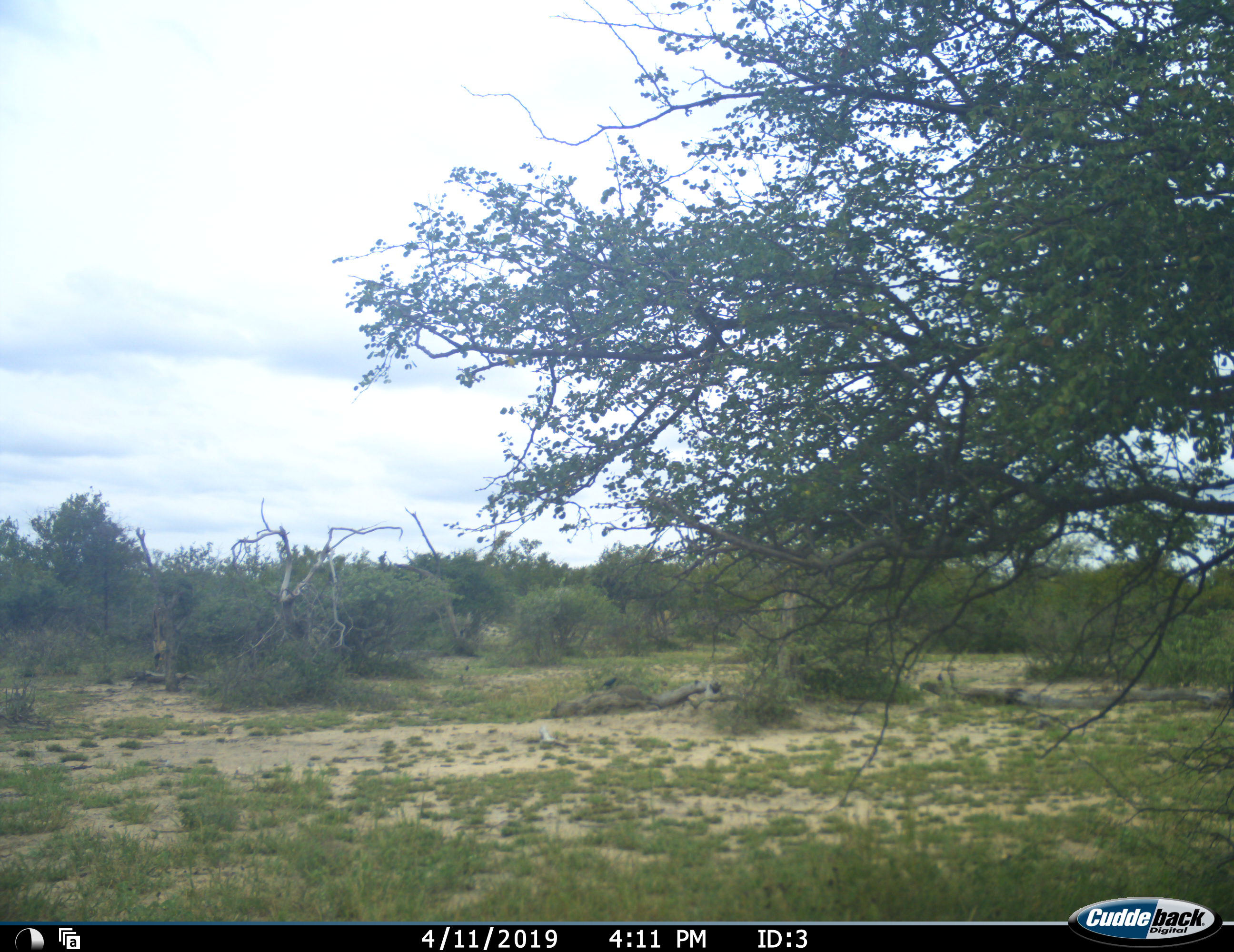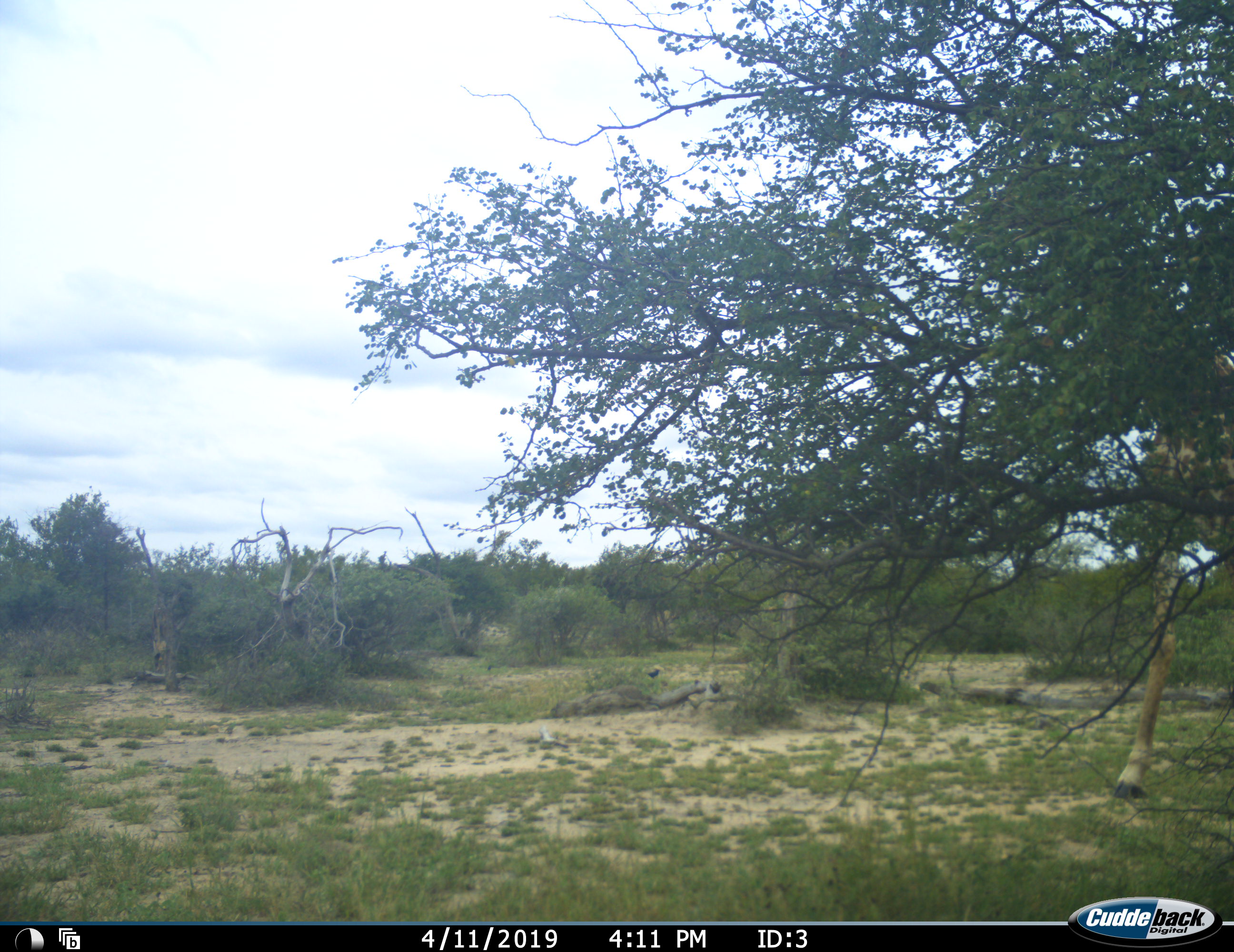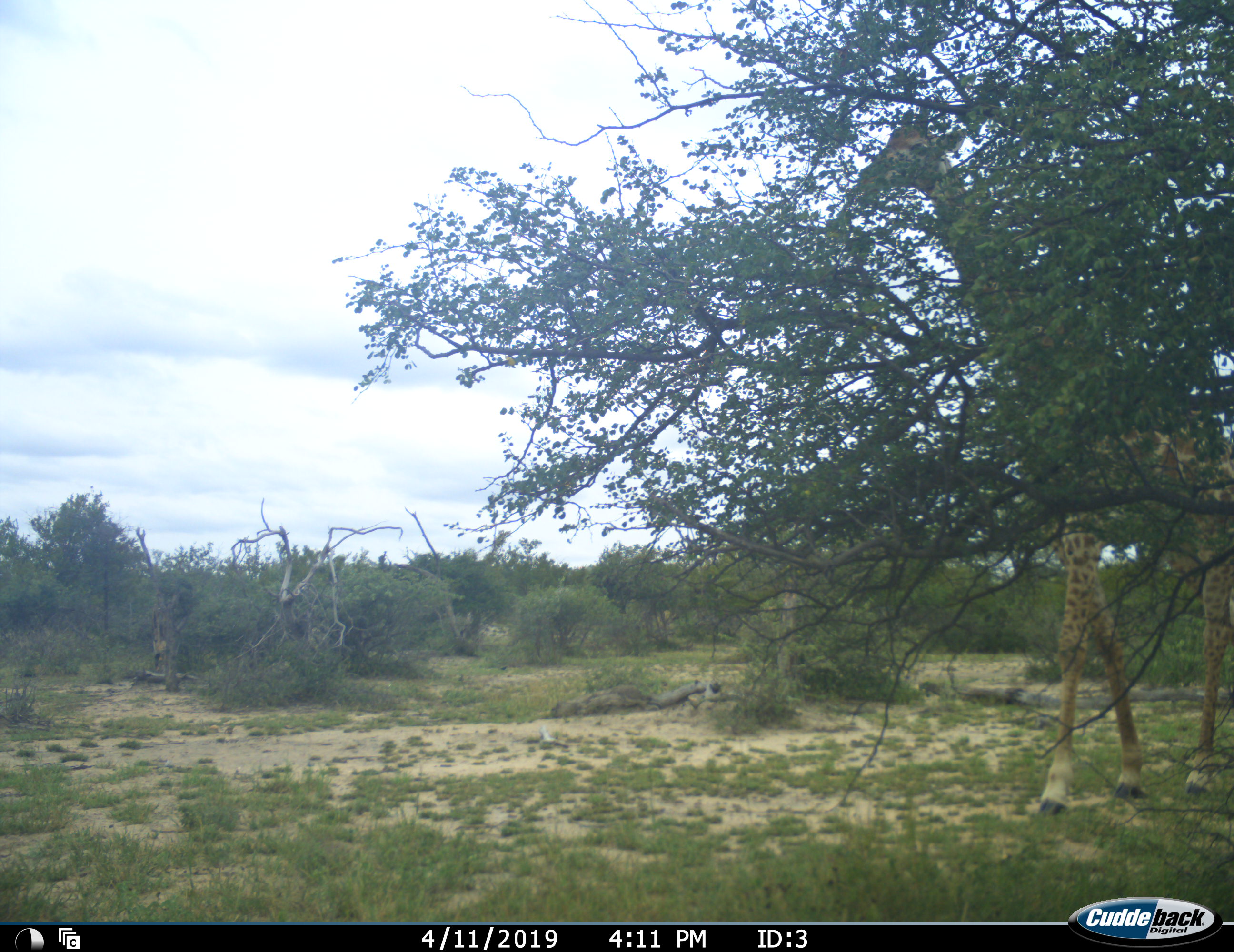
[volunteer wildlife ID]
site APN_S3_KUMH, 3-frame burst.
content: unidentified animal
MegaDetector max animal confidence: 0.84